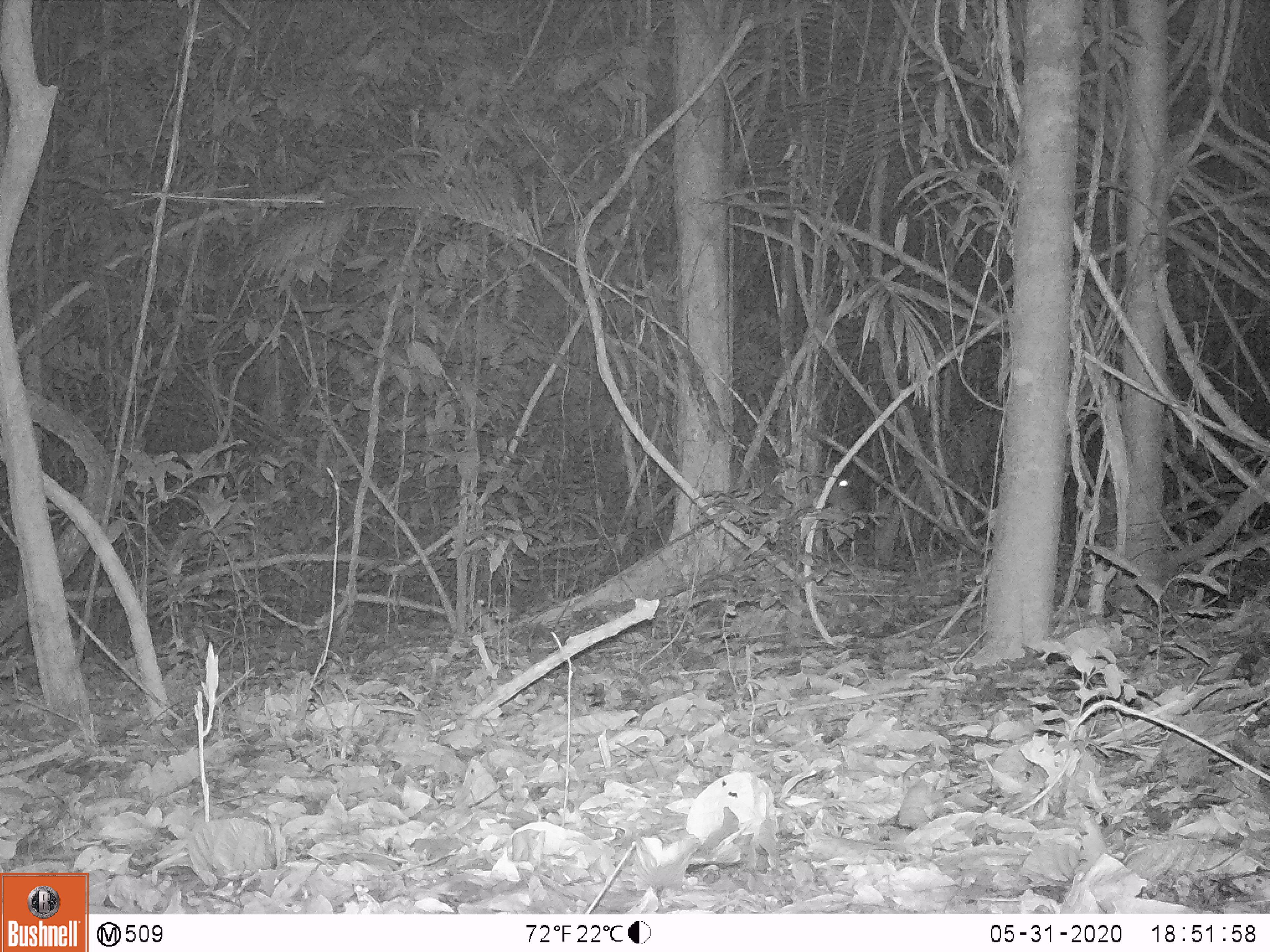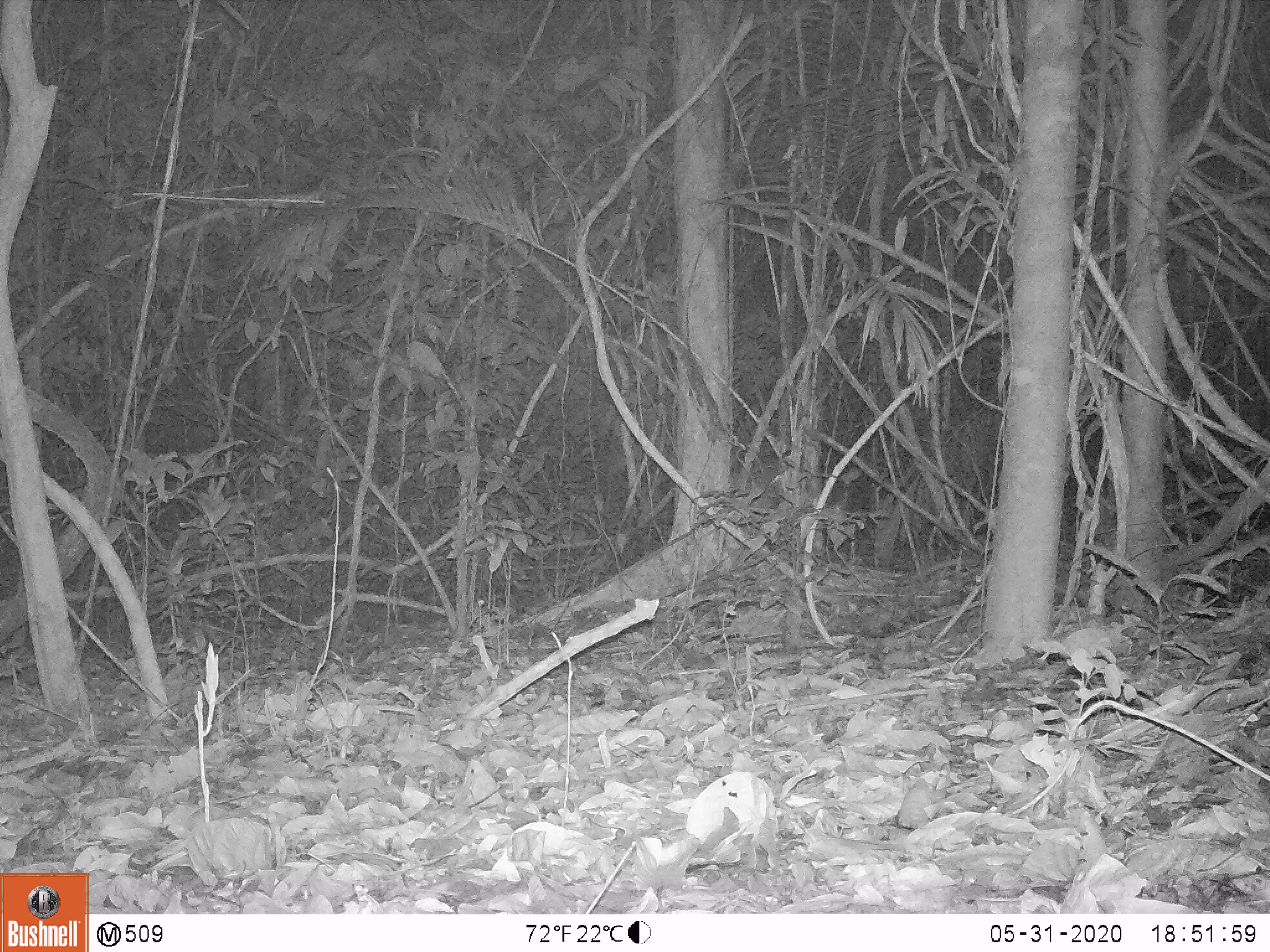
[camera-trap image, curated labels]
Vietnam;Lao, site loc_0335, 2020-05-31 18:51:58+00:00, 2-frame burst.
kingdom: Animalia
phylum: Chordata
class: Mammalia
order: Artiodactyla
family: Cervidae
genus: Muntiacus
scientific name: Muntiacus vuquangensis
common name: large-antlered muntjac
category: large antlered muntjac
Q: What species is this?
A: Large antlered muntjac (large-antlered muntjac) (Muntiacus vuquangensis).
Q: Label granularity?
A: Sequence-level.